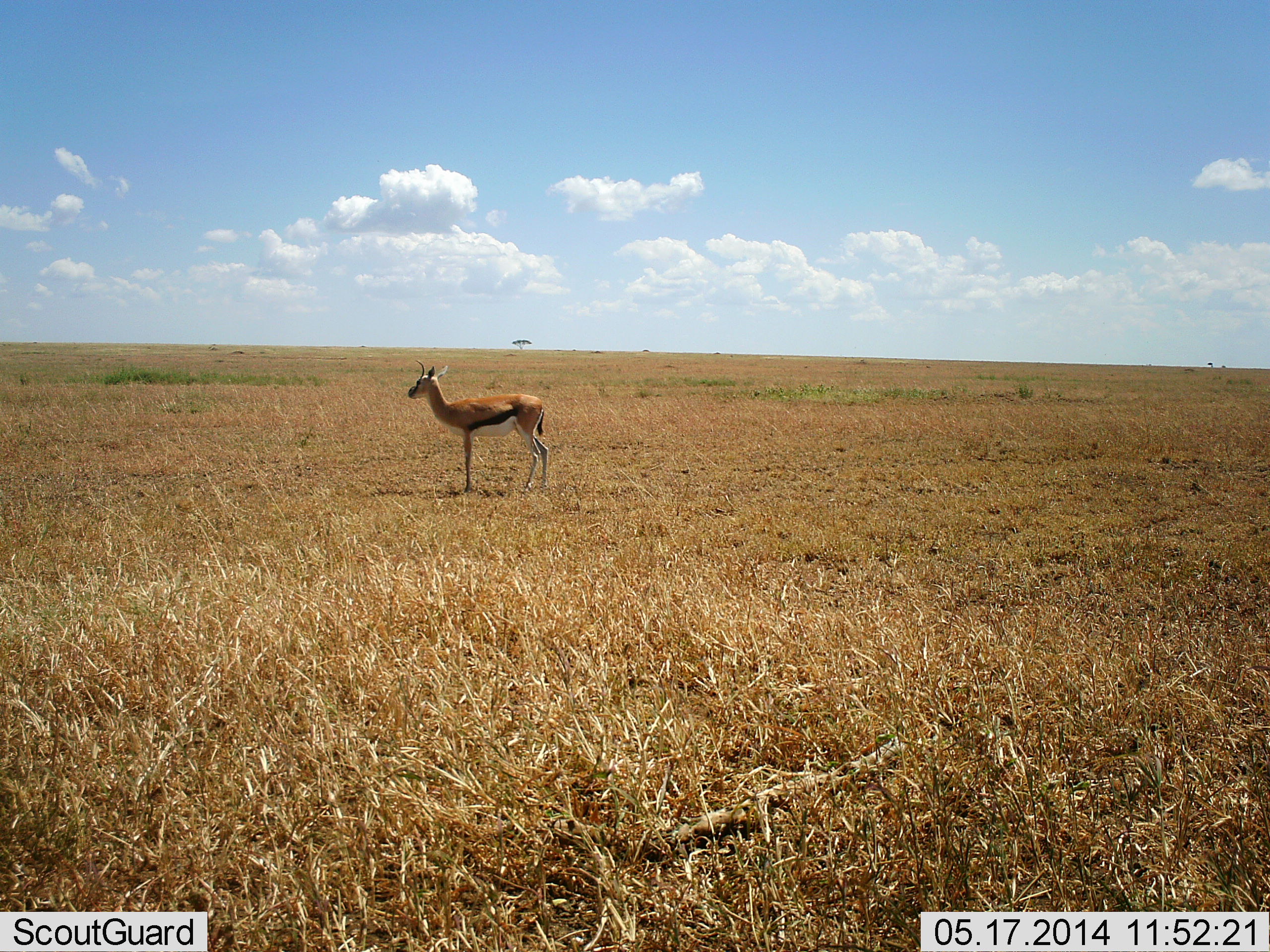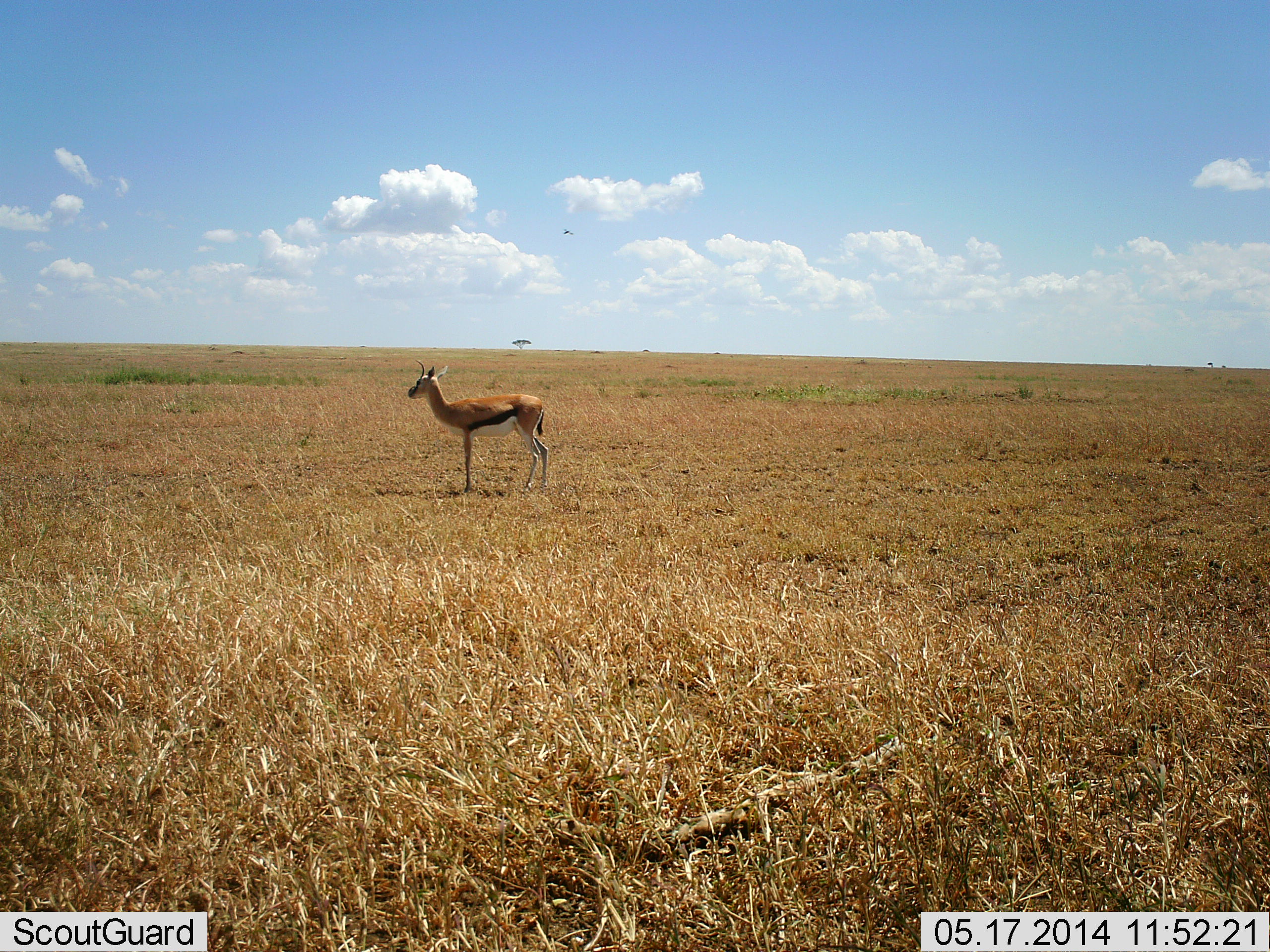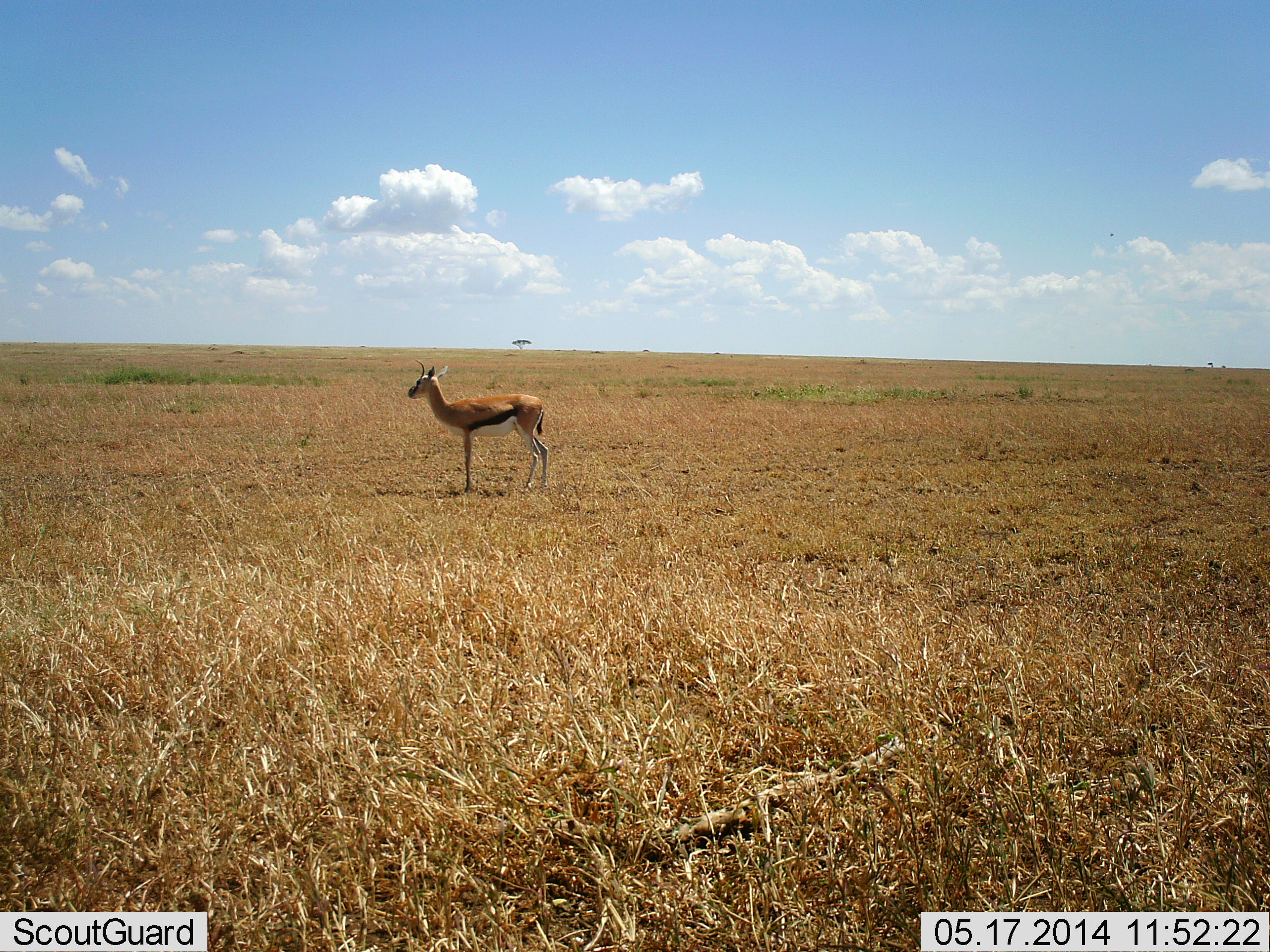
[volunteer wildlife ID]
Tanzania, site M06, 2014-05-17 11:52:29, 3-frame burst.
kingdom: Animalia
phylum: Chordata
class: Mammalia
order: Artiodactyla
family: Bovidae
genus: Eudorcas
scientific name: Eudorcas thomsonii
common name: thomson's gazelle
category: gazellethomsons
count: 1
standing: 100%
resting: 0%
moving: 0%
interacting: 0%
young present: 0%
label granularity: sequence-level